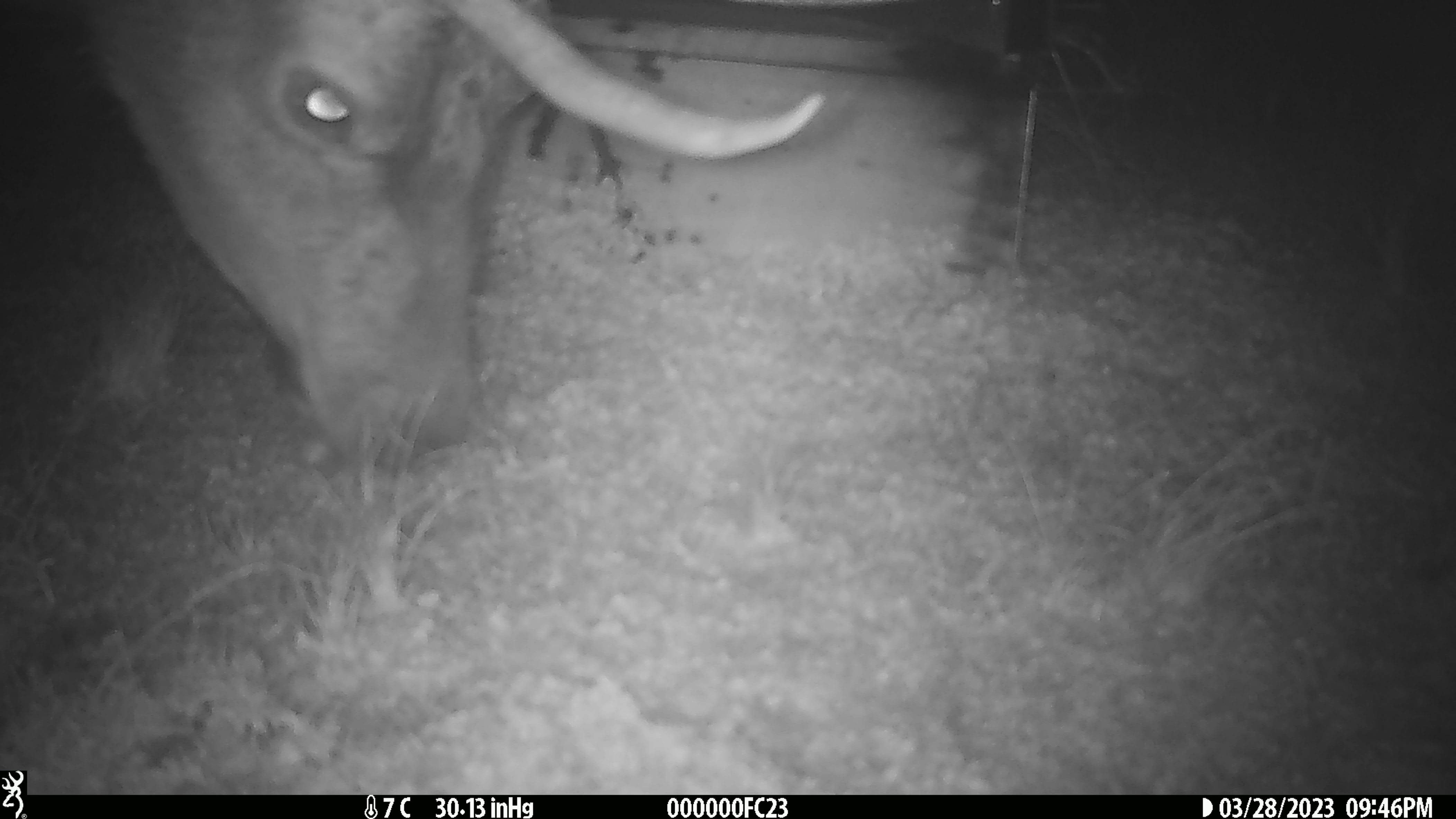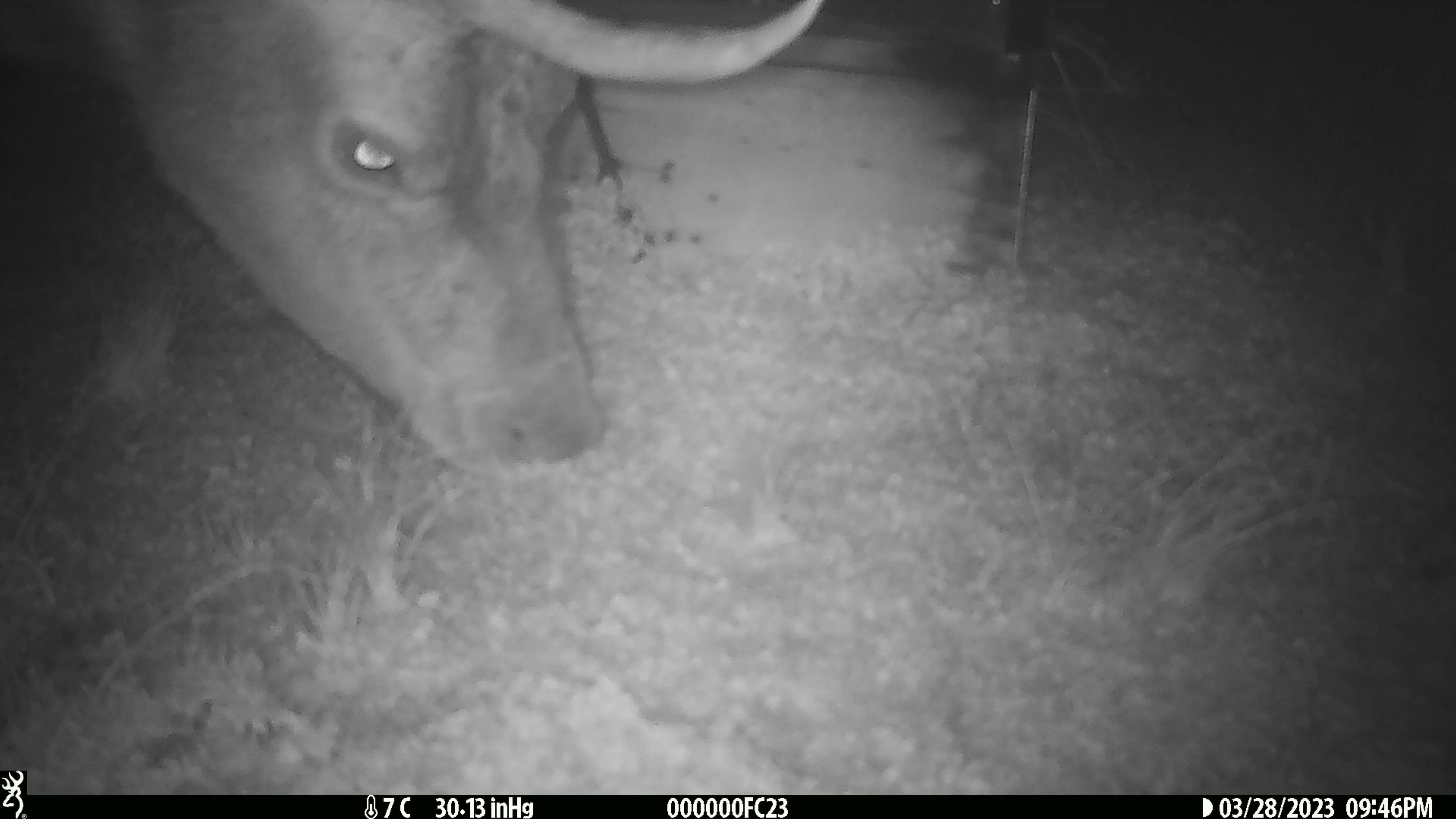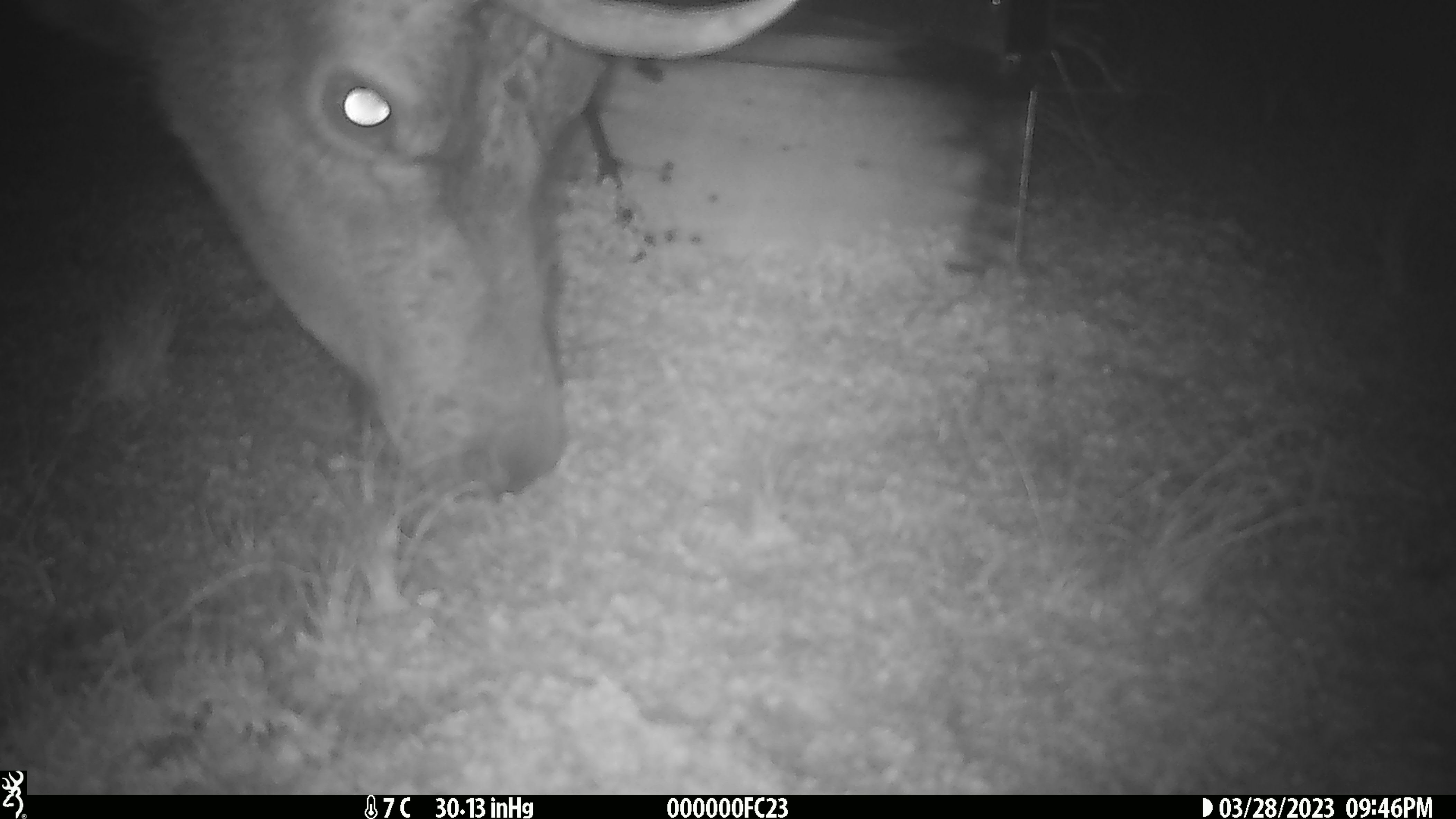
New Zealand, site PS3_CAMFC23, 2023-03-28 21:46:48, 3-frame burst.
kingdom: Animalia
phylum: Chordata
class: Mammalia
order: Artiodactyla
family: Cervidae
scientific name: Cervidae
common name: deer